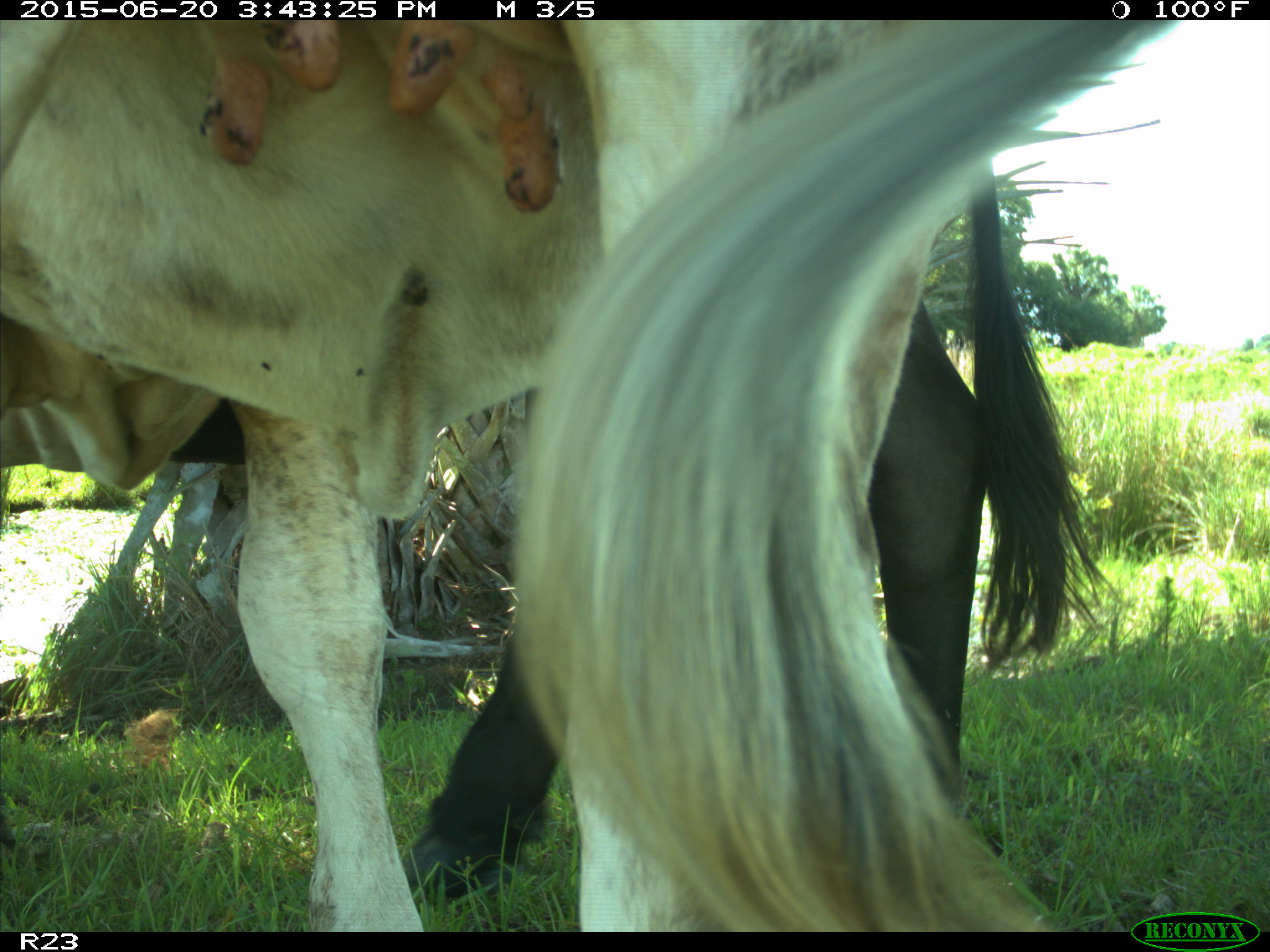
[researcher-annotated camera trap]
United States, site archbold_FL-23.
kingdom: Animalia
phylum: Chordata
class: Mammalia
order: Artiodactyla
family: Bovidae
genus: Bos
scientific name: Bos taurus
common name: domestic cow